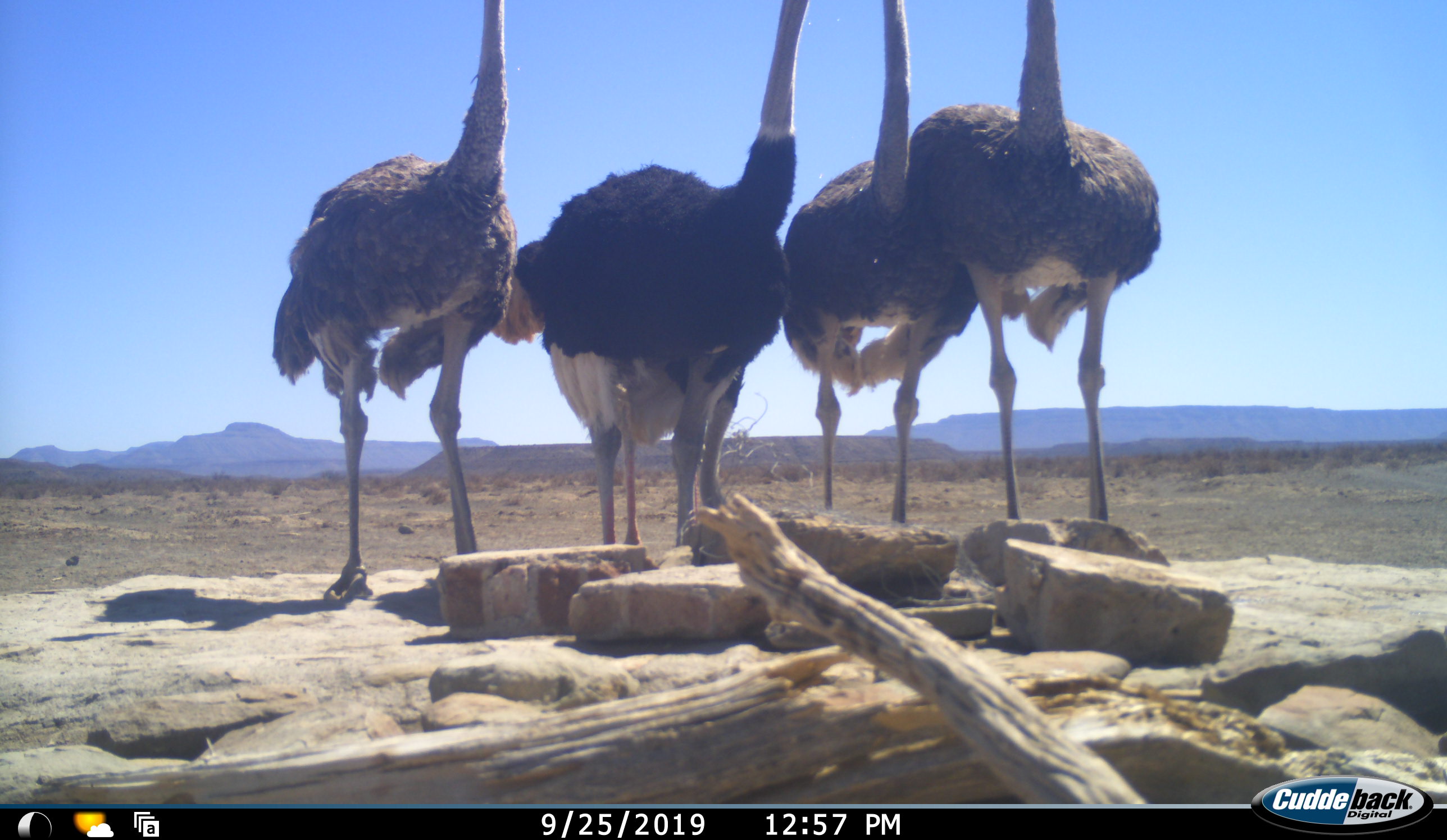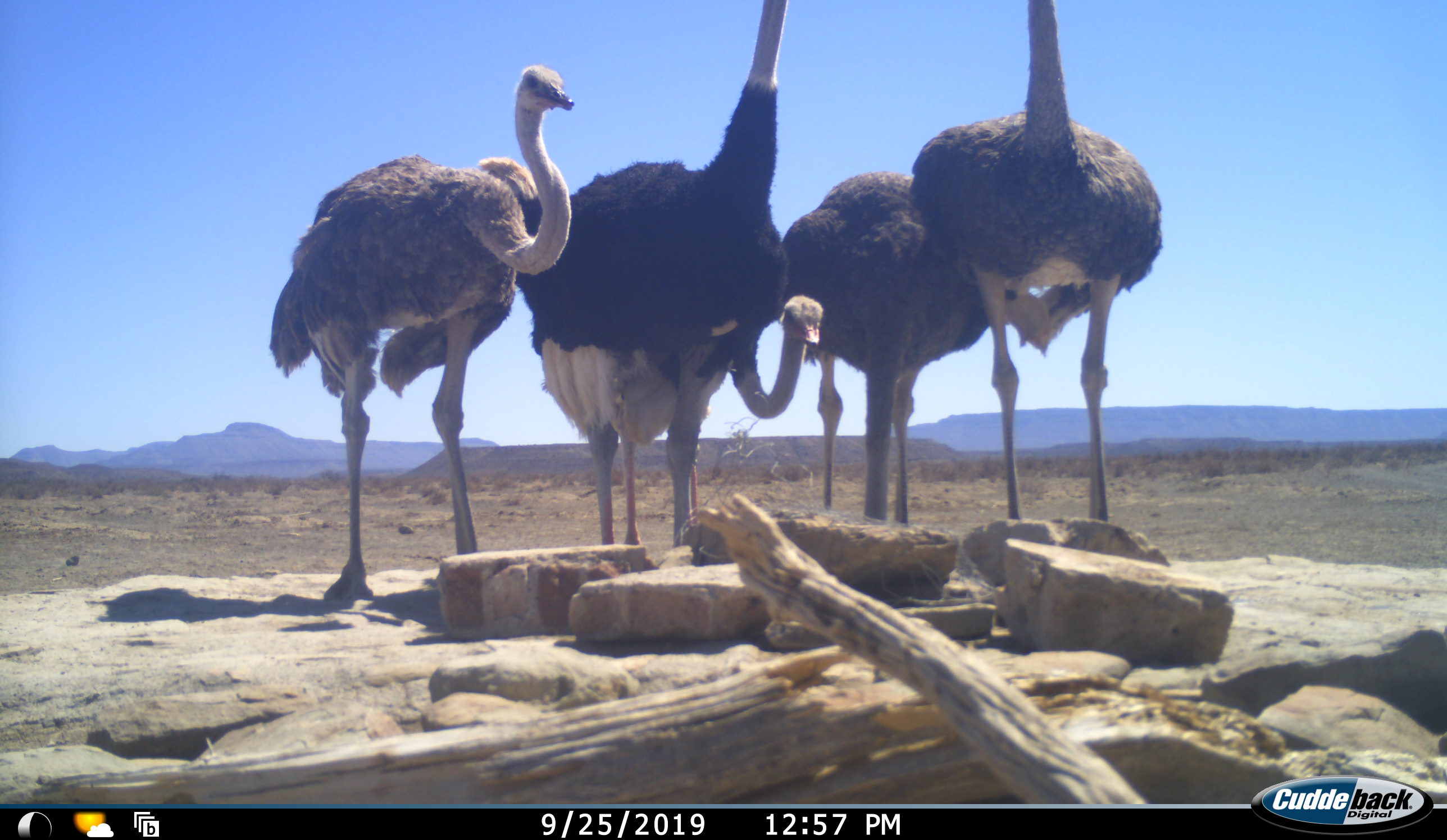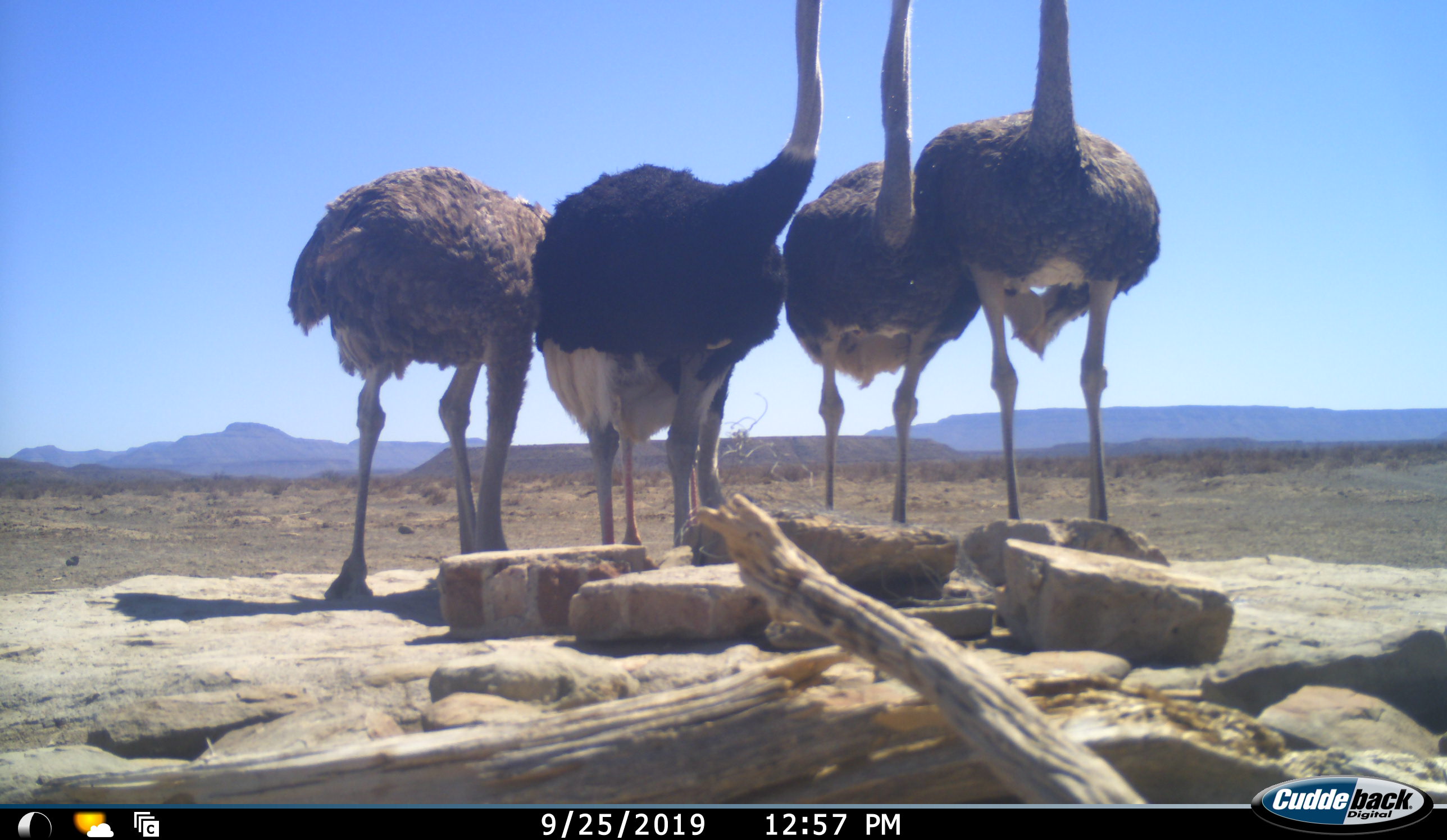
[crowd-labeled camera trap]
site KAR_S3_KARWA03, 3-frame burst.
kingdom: Animalia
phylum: Chordata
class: Aves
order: Struthioniformes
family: Struthionidae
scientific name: Struthionidae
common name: ostrich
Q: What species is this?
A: Ostrich (Struthionidae).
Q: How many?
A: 4.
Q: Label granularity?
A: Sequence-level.